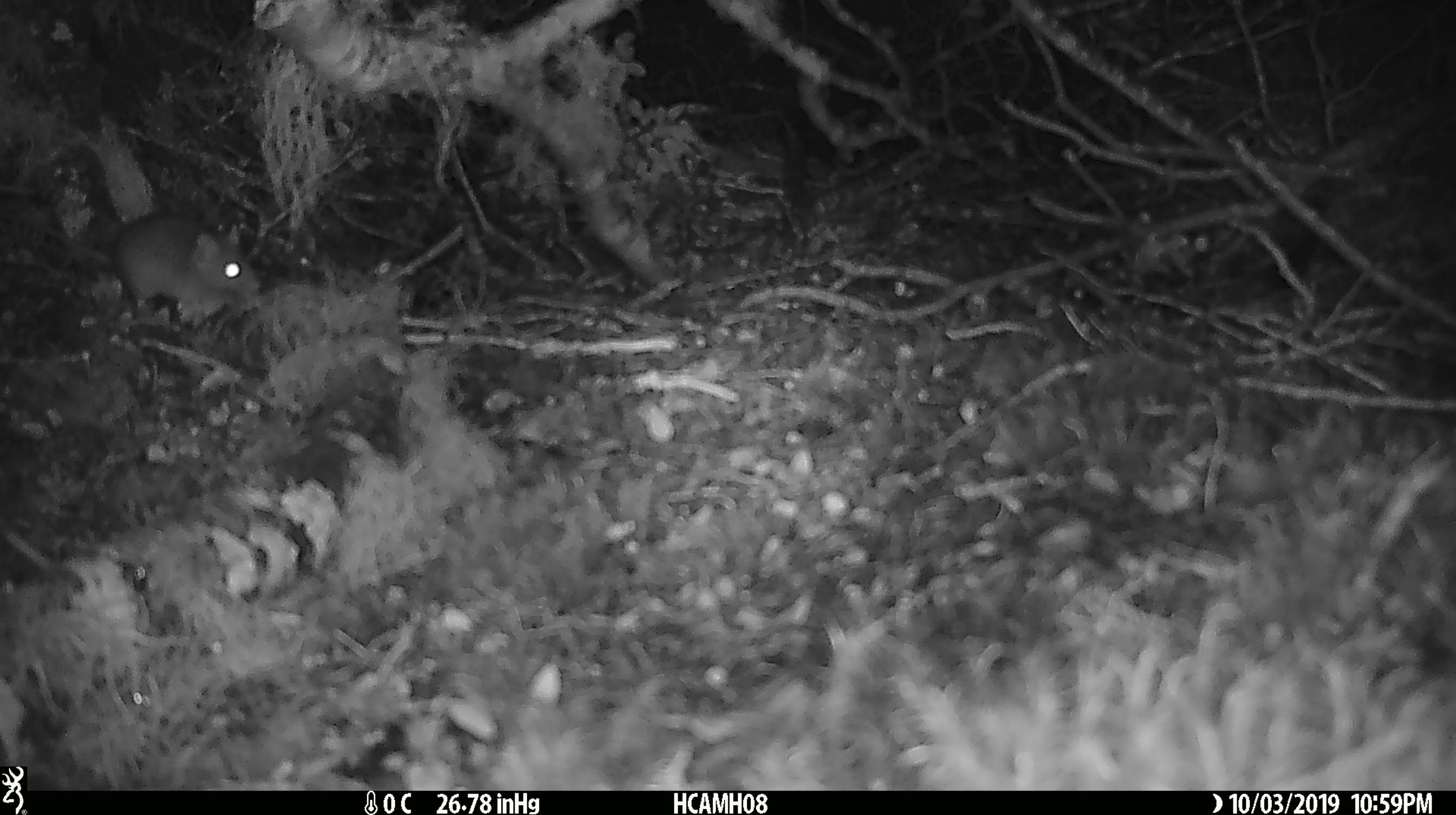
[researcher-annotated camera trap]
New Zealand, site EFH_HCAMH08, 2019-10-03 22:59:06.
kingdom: Animalia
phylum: Chordata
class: Mammalia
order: Rodentia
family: Muridae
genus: Mus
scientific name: Mus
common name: mouse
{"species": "mouse (Mus)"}